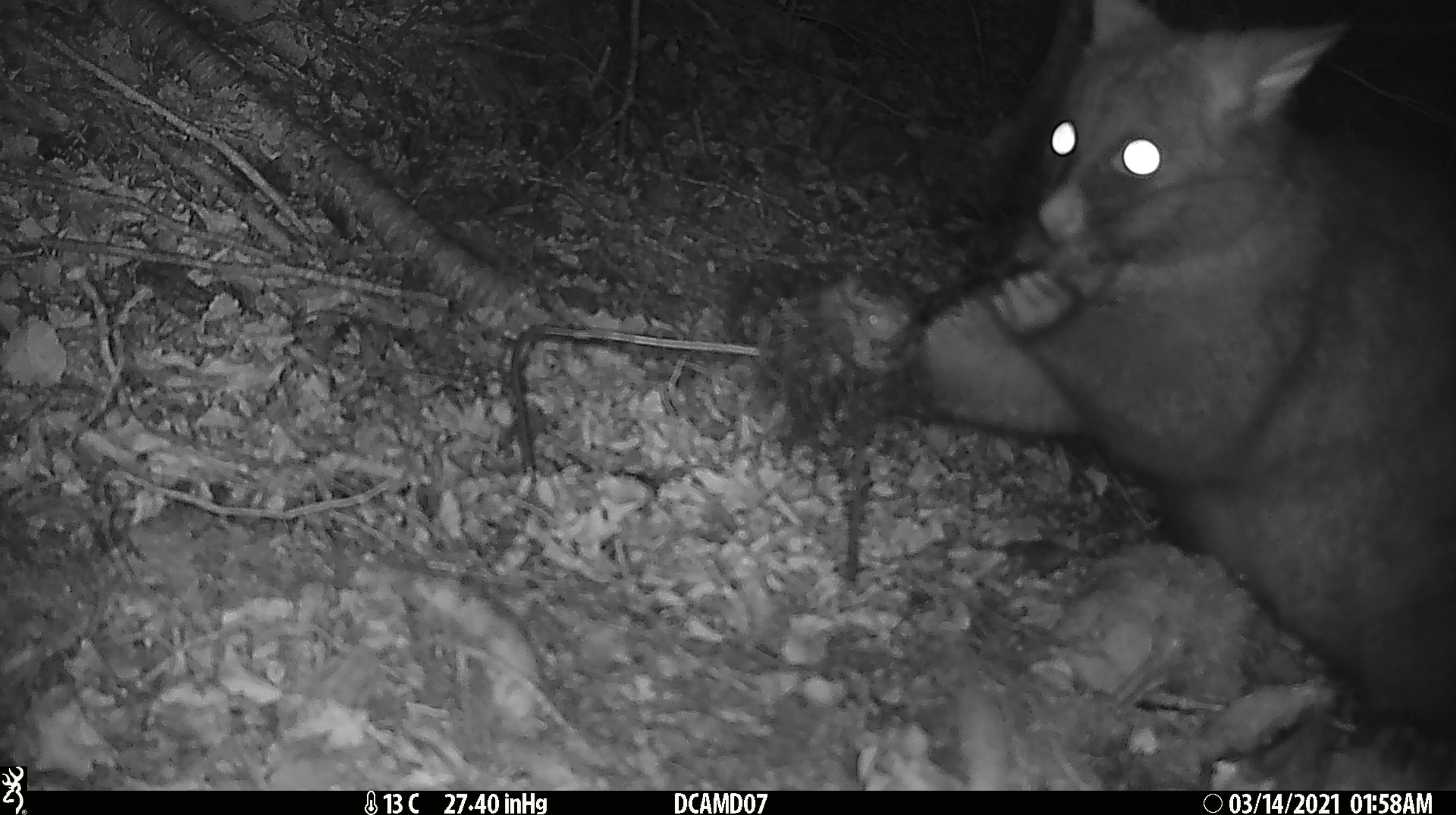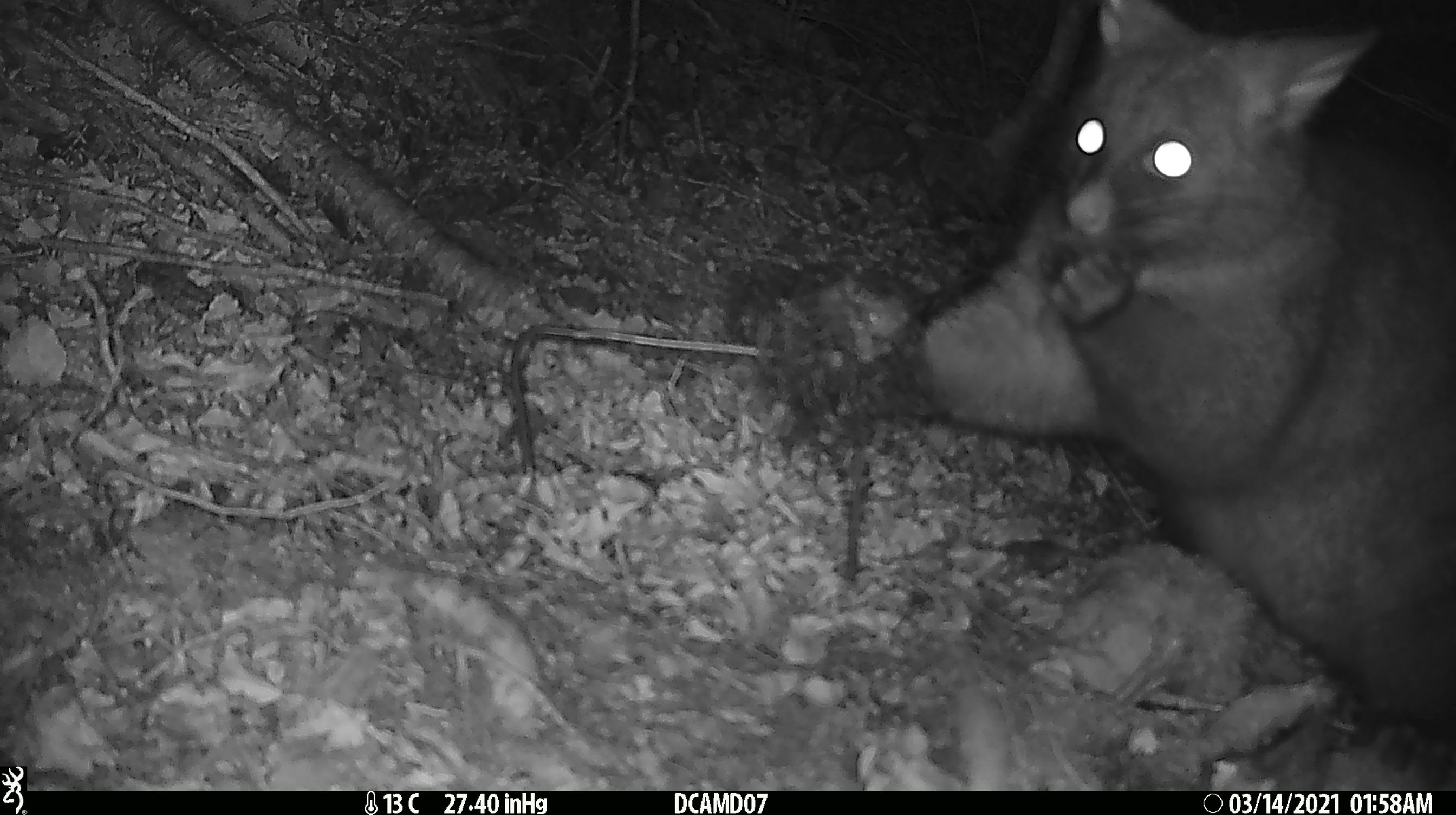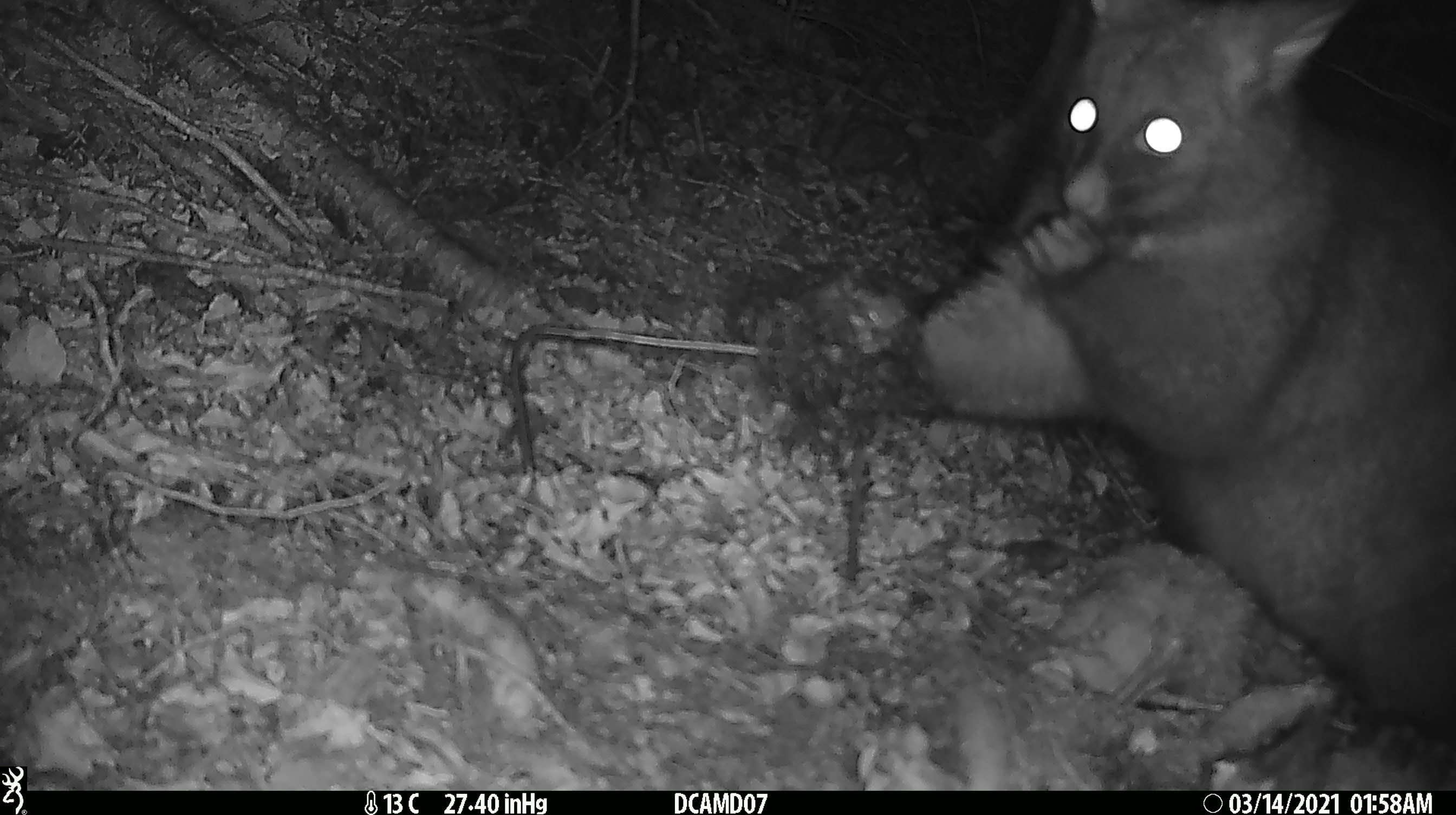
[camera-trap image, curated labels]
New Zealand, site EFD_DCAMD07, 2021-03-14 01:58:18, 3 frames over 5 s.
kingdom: Animalia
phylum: Chordata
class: Mammalia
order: Diprotodontia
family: Phalangeridae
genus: Trichosurus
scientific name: Trichosurus vulpecula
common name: common brushtail possum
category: possum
Possum (common brushtail possum) (Trichosurus vulpecula).